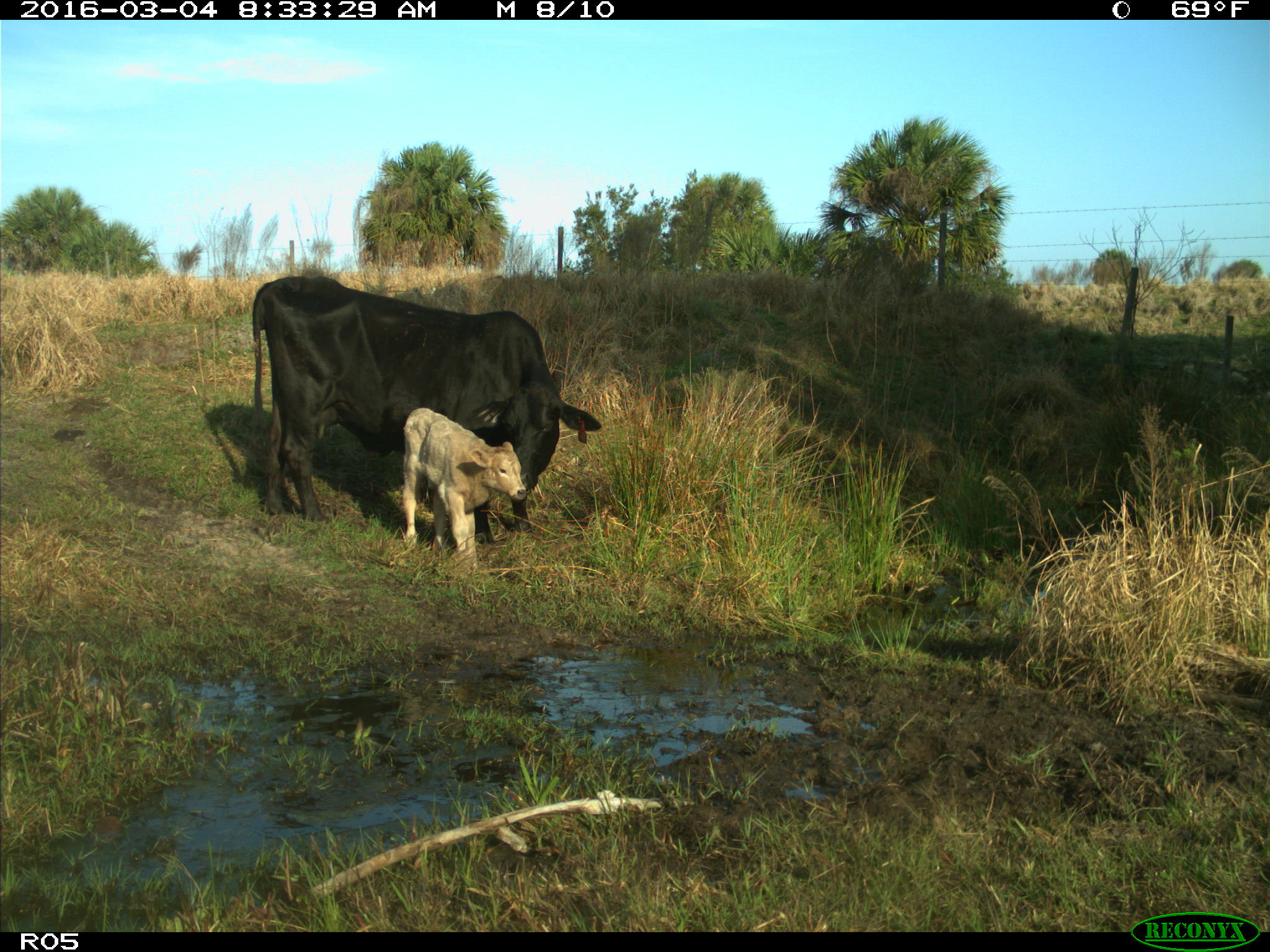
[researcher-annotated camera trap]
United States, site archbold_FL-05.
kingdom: Animalia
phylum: Chordata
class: Mammalia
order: Artiodactyla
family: Bovidae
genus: Bos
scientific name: Bos taurus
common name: domestic cow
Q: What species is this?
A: Bos taurus (domestic cow).